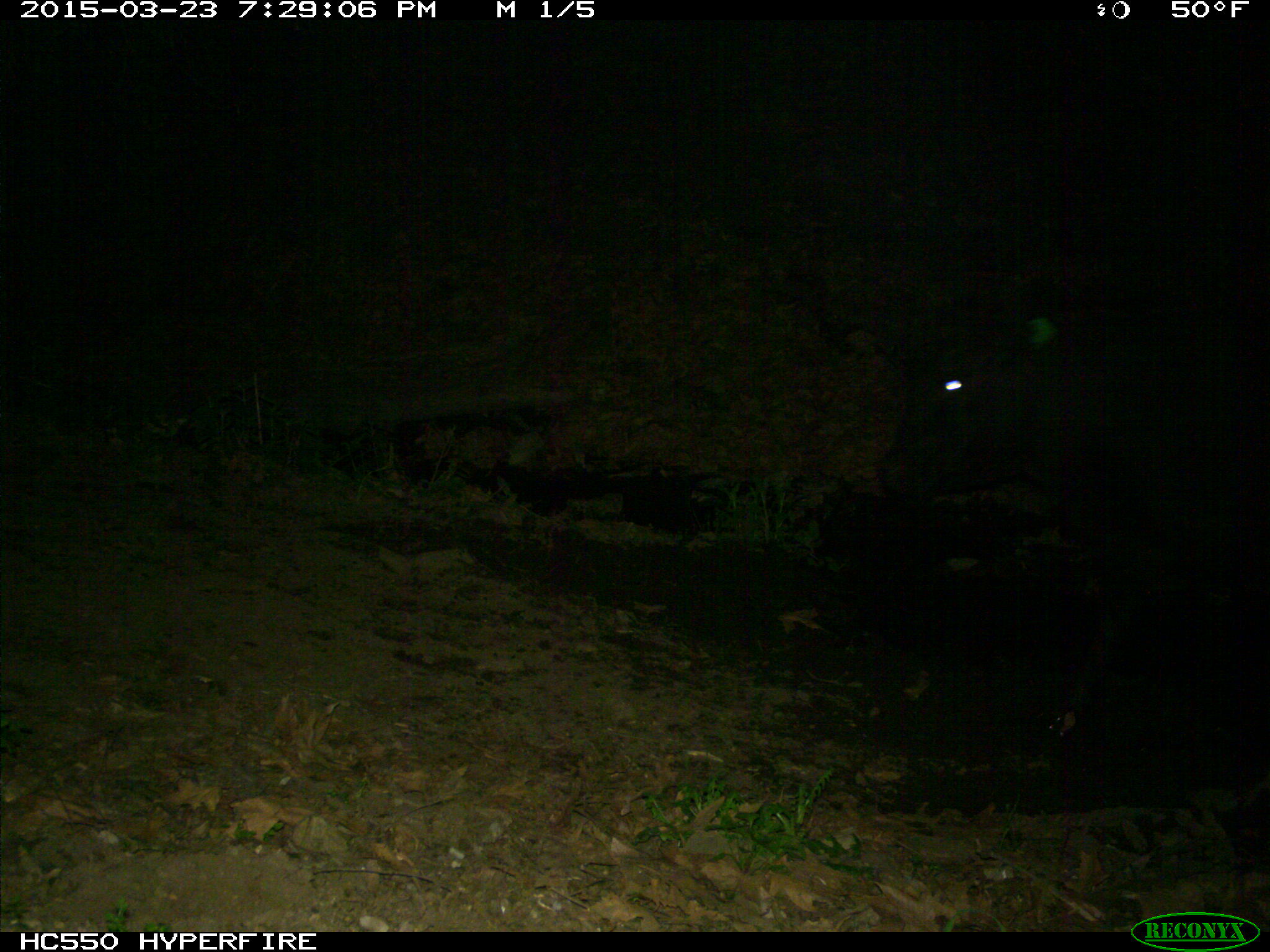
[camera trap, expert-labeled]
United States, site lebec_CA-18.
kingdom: Animalia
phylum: Chordata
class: Mammalia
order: Artiodactyla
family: Bovidae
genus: Bos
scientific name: Bos taurus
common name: domestic cow